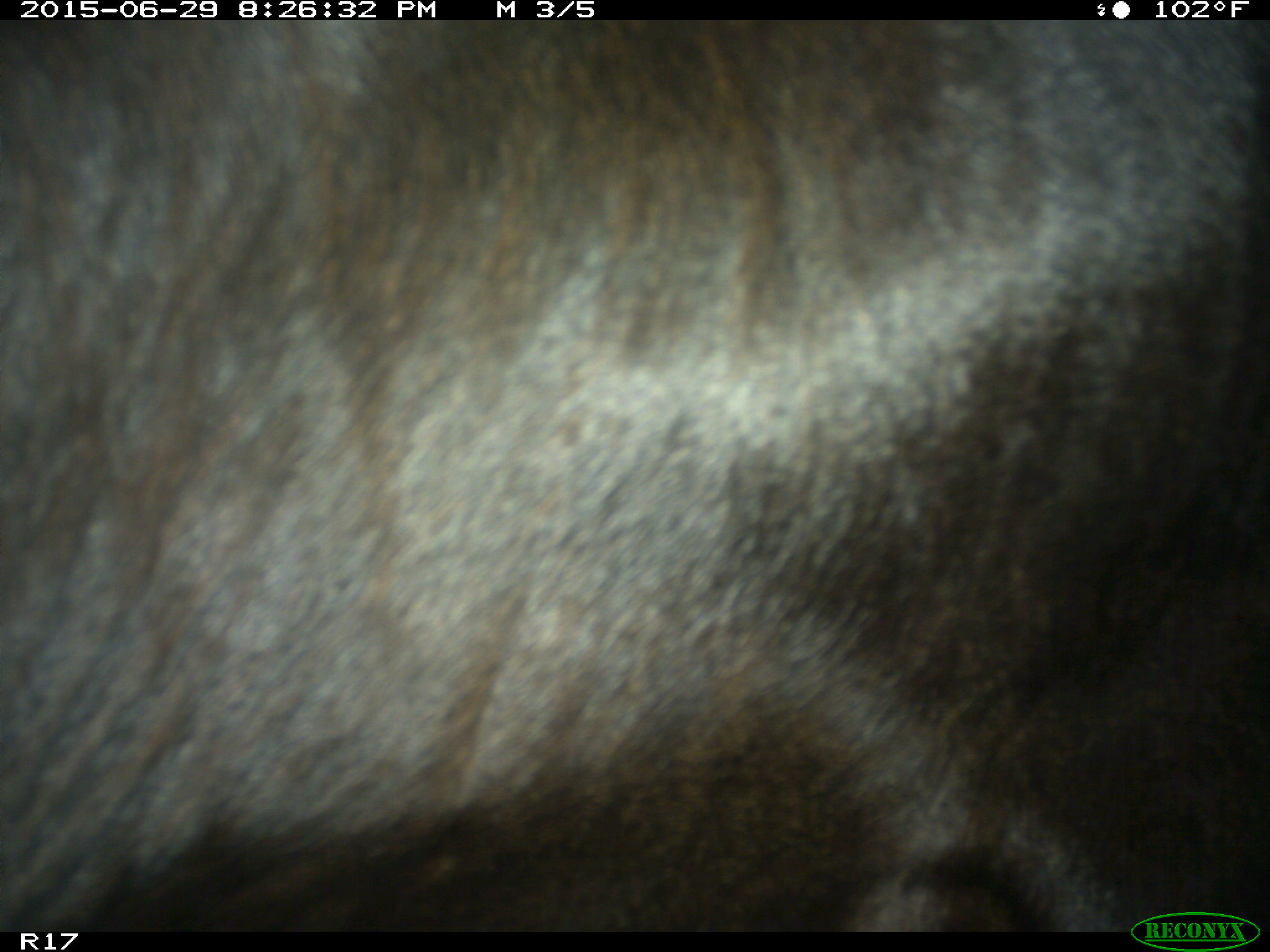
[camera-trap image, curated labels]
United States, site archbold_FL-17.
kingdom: Animalia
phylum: Chordata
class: Mammalia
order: Artiodactyla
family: Bovidae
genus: Bos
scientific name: Bos taurus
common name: domestic cow